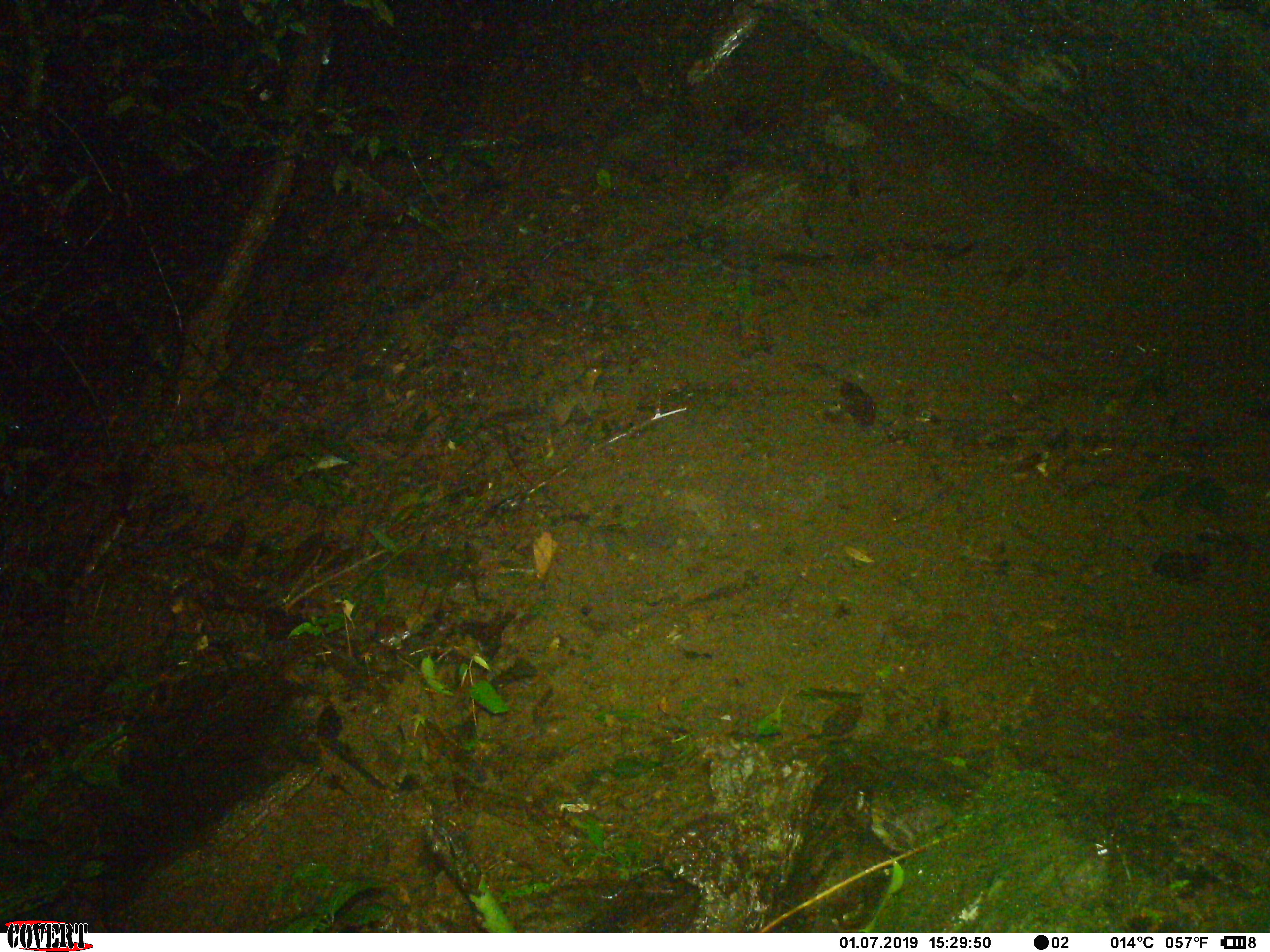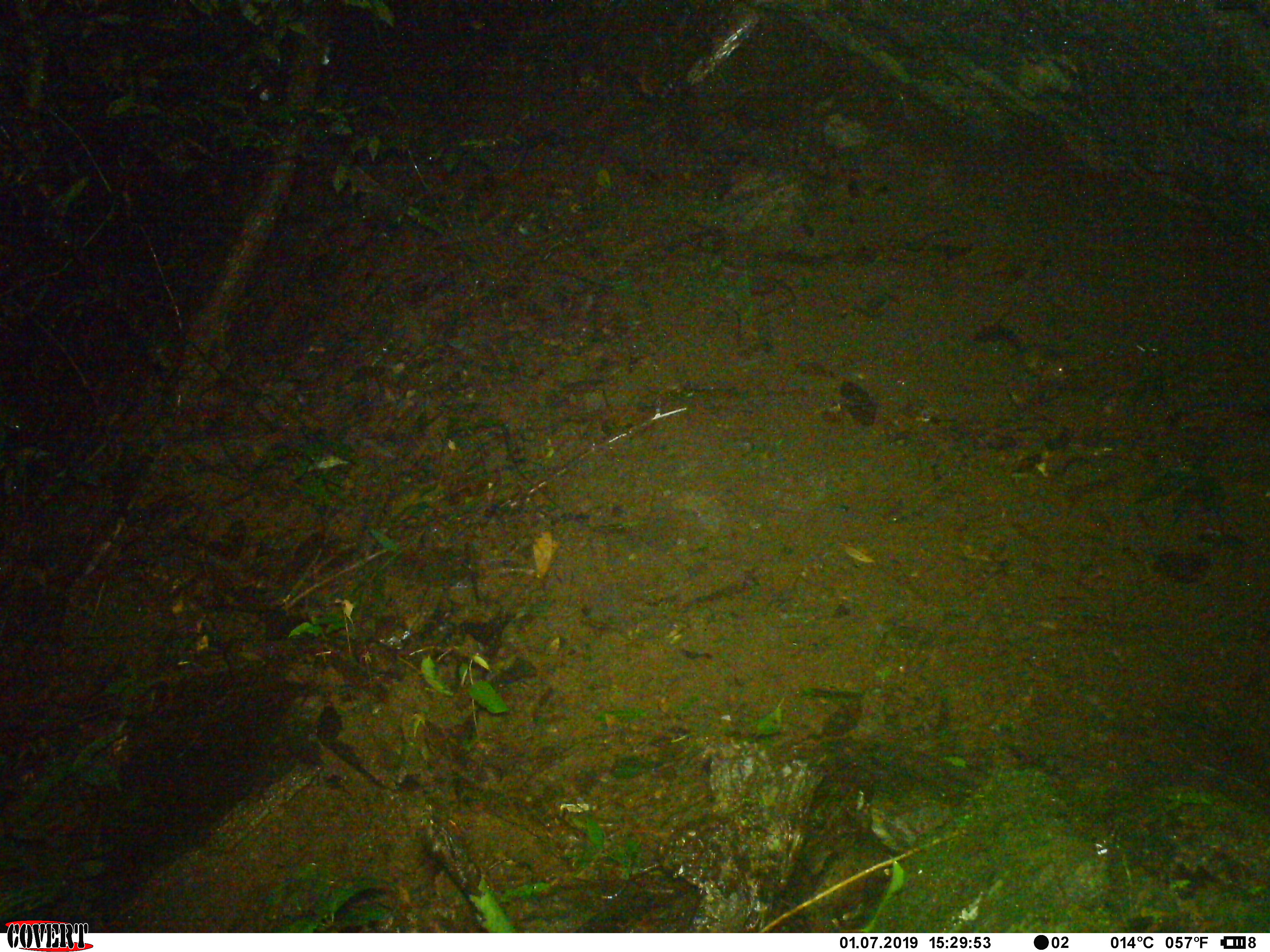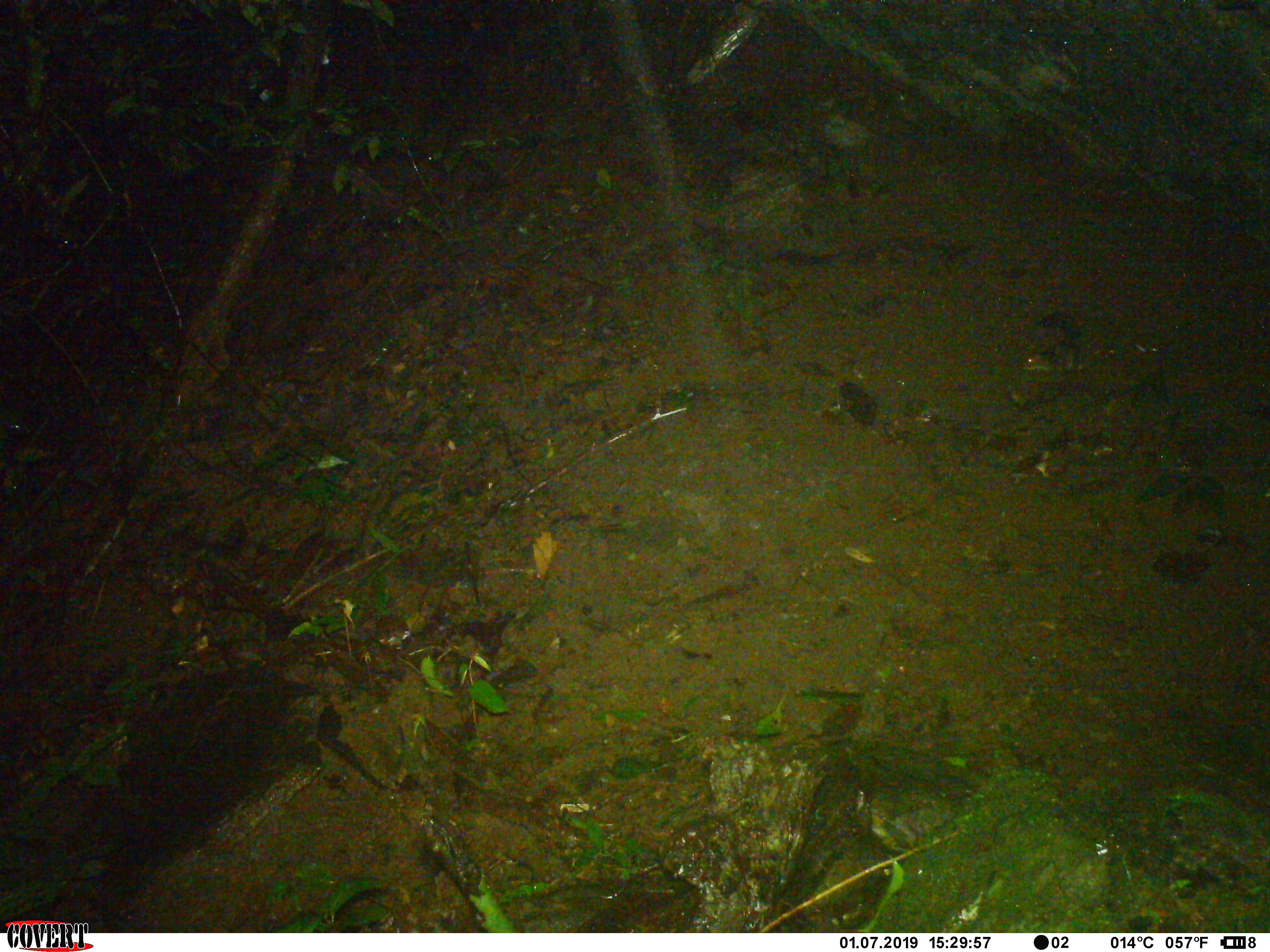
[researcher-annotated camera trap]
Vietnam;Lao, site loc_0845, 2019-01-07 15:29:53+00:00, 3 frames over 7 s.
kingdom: Animalia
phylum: Chordata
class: Mammalia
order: Rodentia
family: Sciuridae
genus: Dremomys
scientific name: Dremomys rufigenis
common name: red-cheeked squirrel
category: red cheeked squirrel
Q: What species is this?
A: Red cheeked squirrel (red-cheeked squirrel) (Dremomys rufigenis).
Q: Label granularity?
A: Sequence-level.